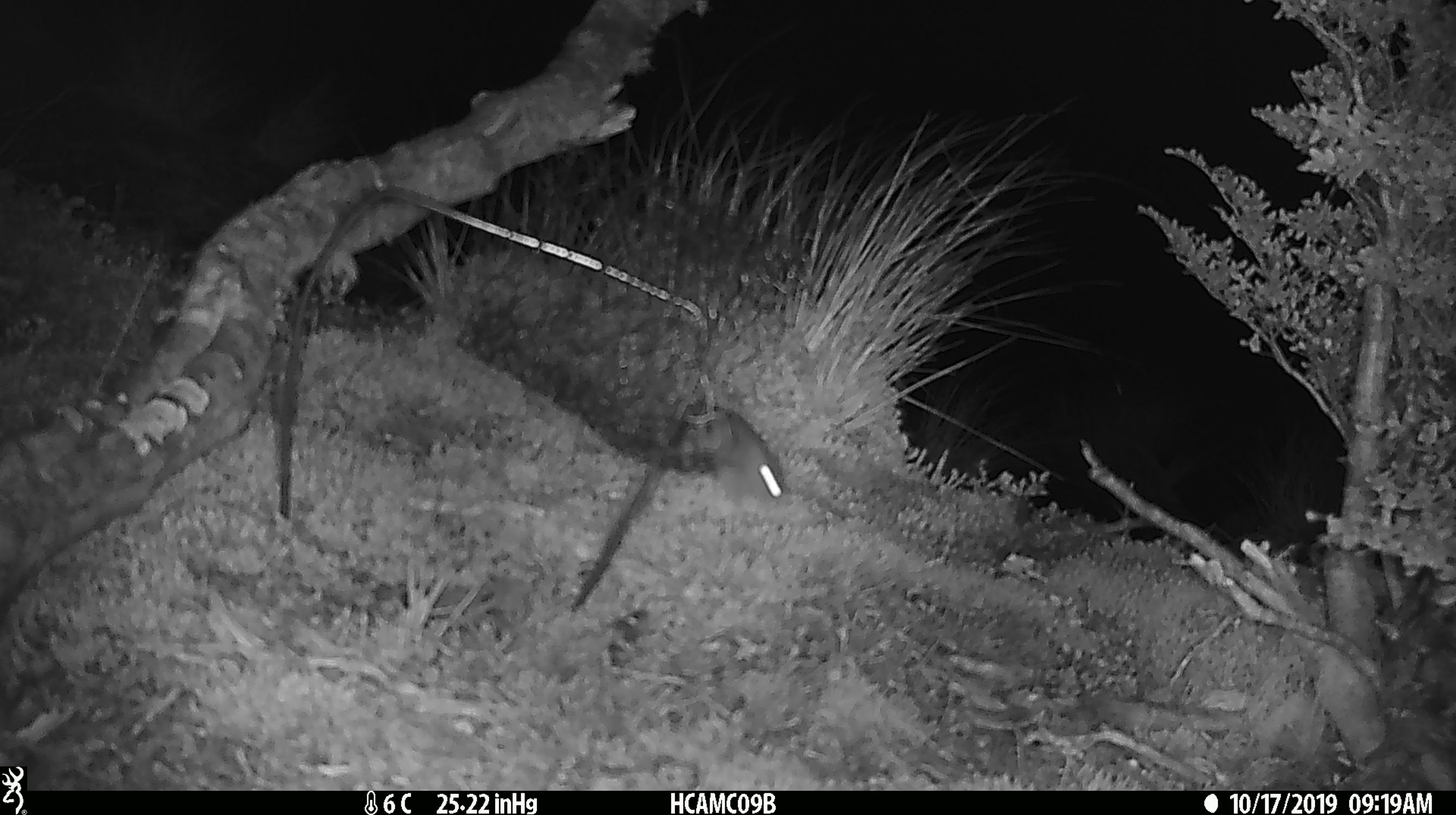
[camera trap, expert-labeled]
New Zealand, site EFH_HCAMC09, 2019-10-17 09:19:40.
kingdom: Animalia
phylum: Chordata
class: Mammalia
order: Rodentia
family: Muridae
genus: Mus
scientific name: Mus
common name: mouse